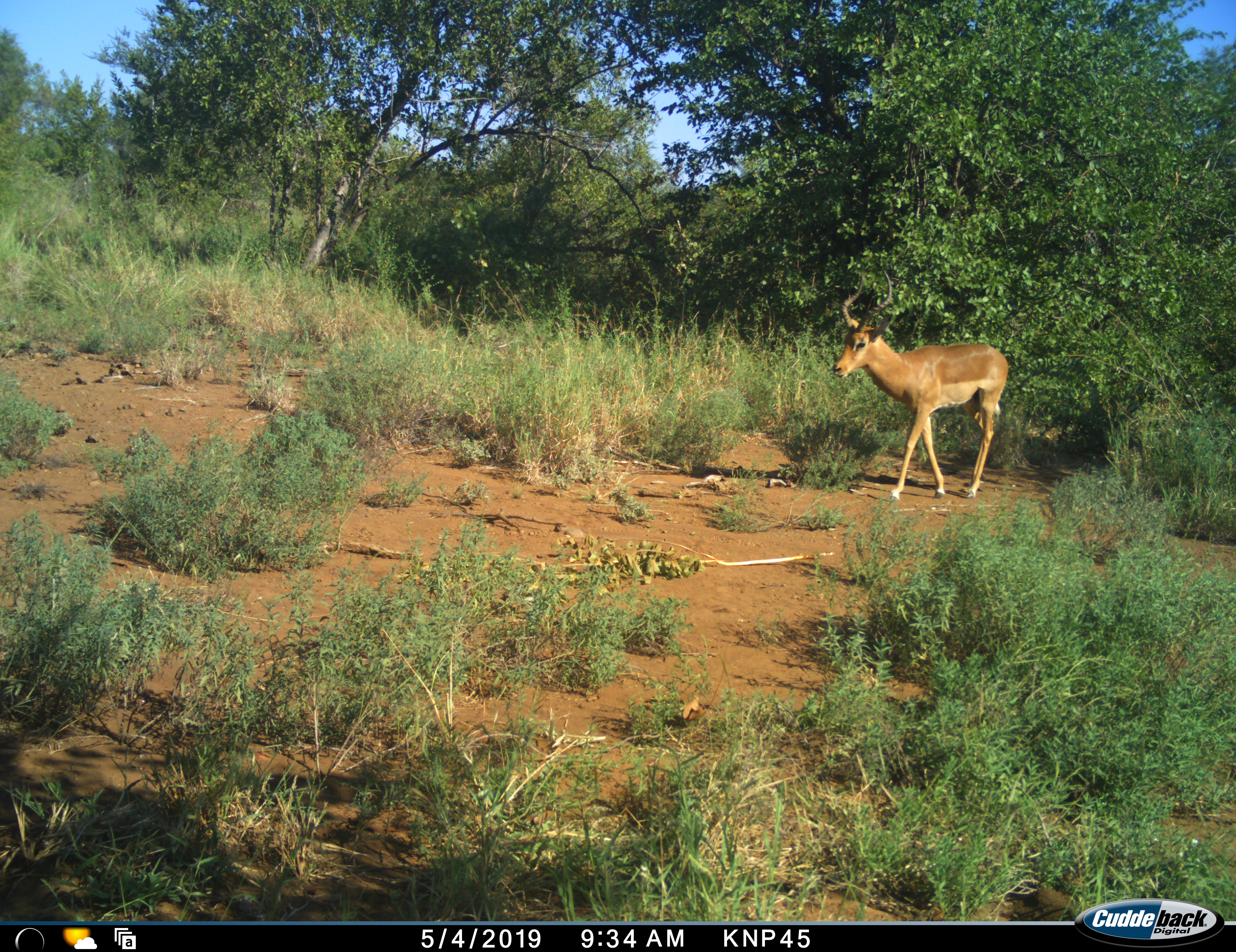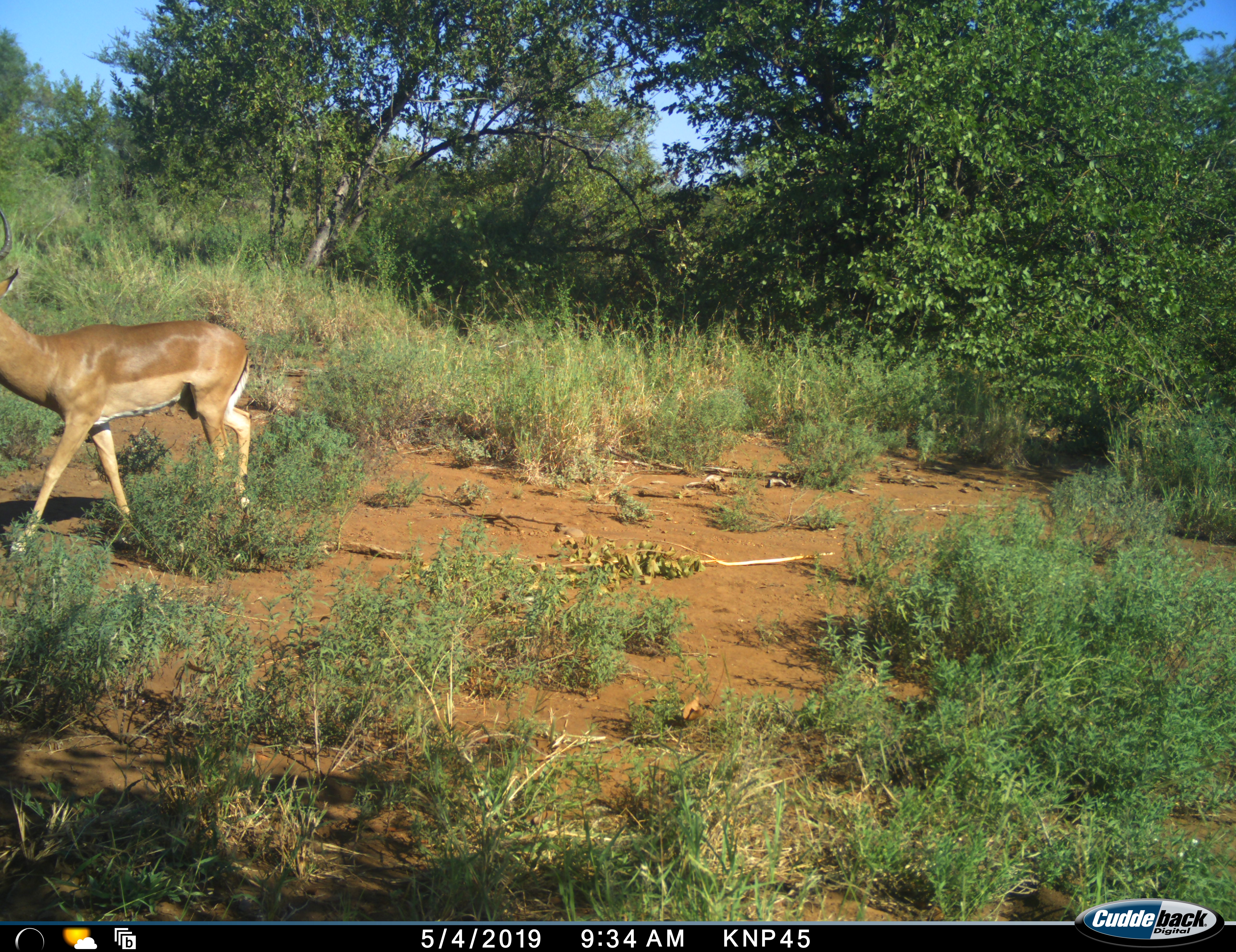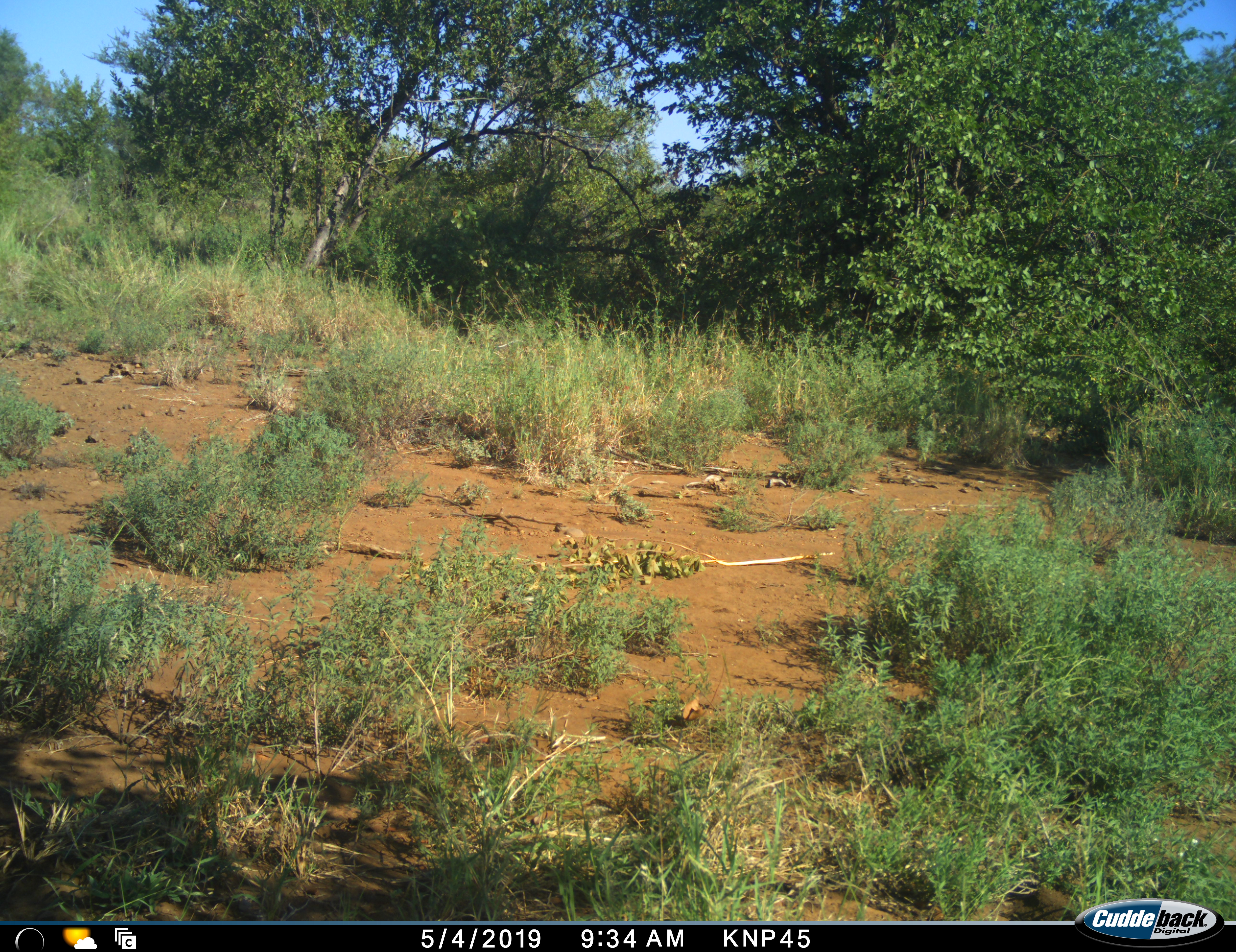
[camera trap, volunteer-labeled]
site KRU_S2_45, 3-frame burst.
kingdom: Animalia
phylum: Chordata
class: Mammalia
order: Artiodactyla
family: Bovidae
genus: Aepyceros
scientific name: Aepyceros melampus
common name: impala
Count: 1.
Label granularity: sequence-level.